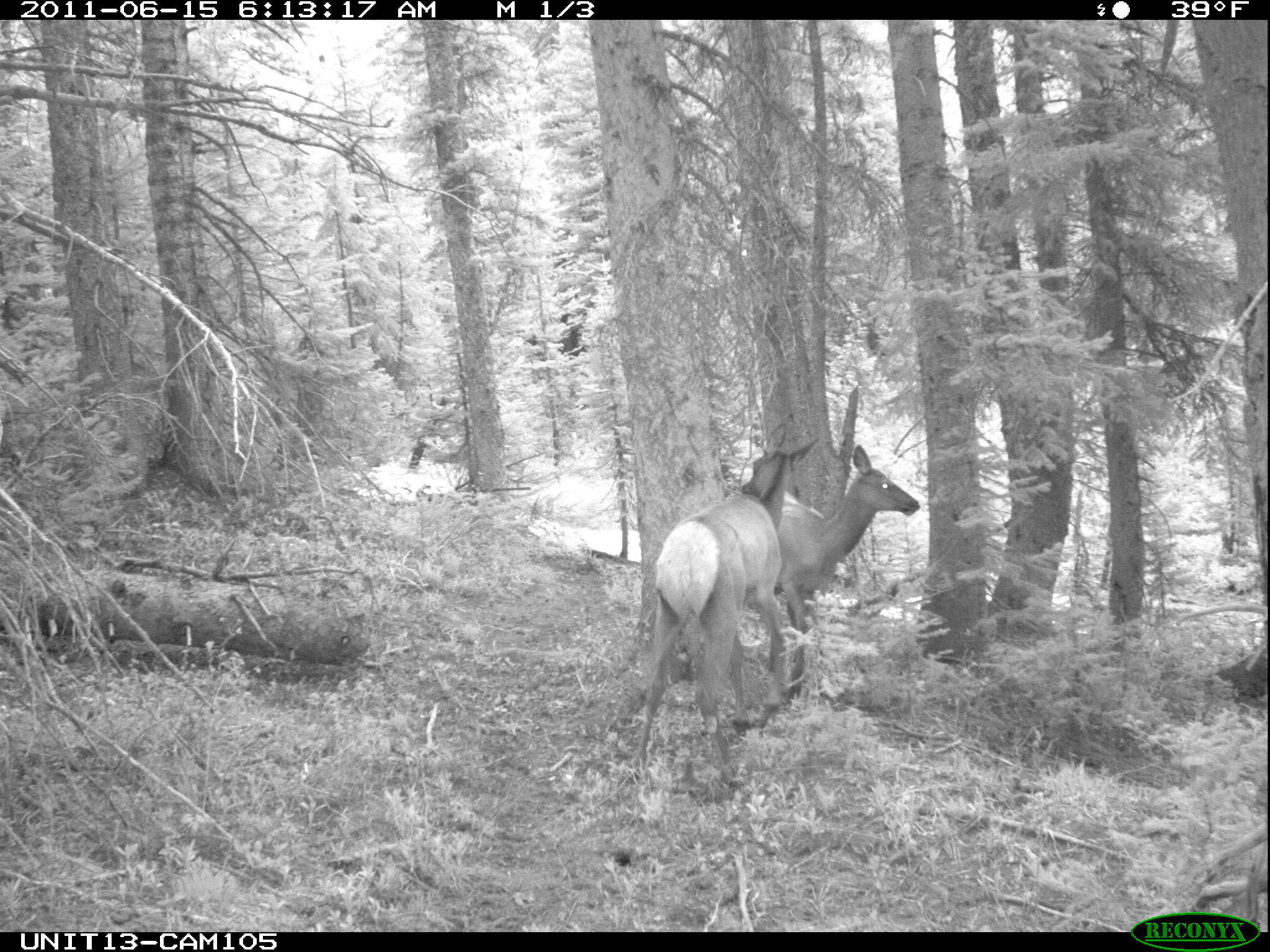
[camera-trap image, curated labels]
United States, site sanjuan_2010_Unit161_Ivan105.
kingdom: Animalia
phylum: Chordata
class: Mammalia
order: Artiodactyla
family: Cervidae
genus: Cervus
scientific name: Cervus elaphus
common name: red deer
Cervus elaphus (red deer).